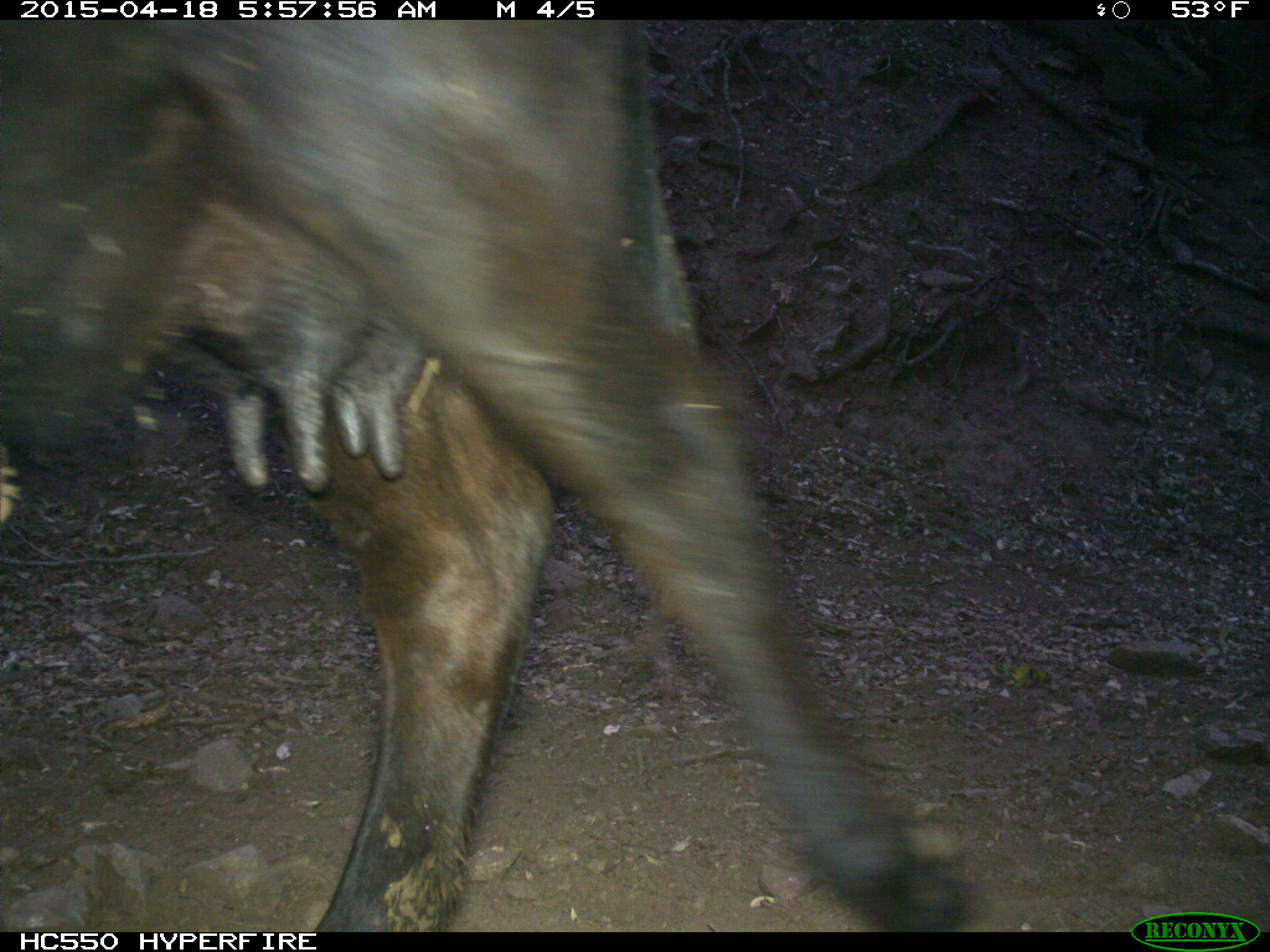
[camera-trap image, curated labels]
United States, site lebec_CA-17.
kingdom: Animalia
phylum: Chordata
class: Mammalia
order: Artiodactyla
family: Bovidae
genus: Bos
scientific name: Bos taurus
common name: domestic cow